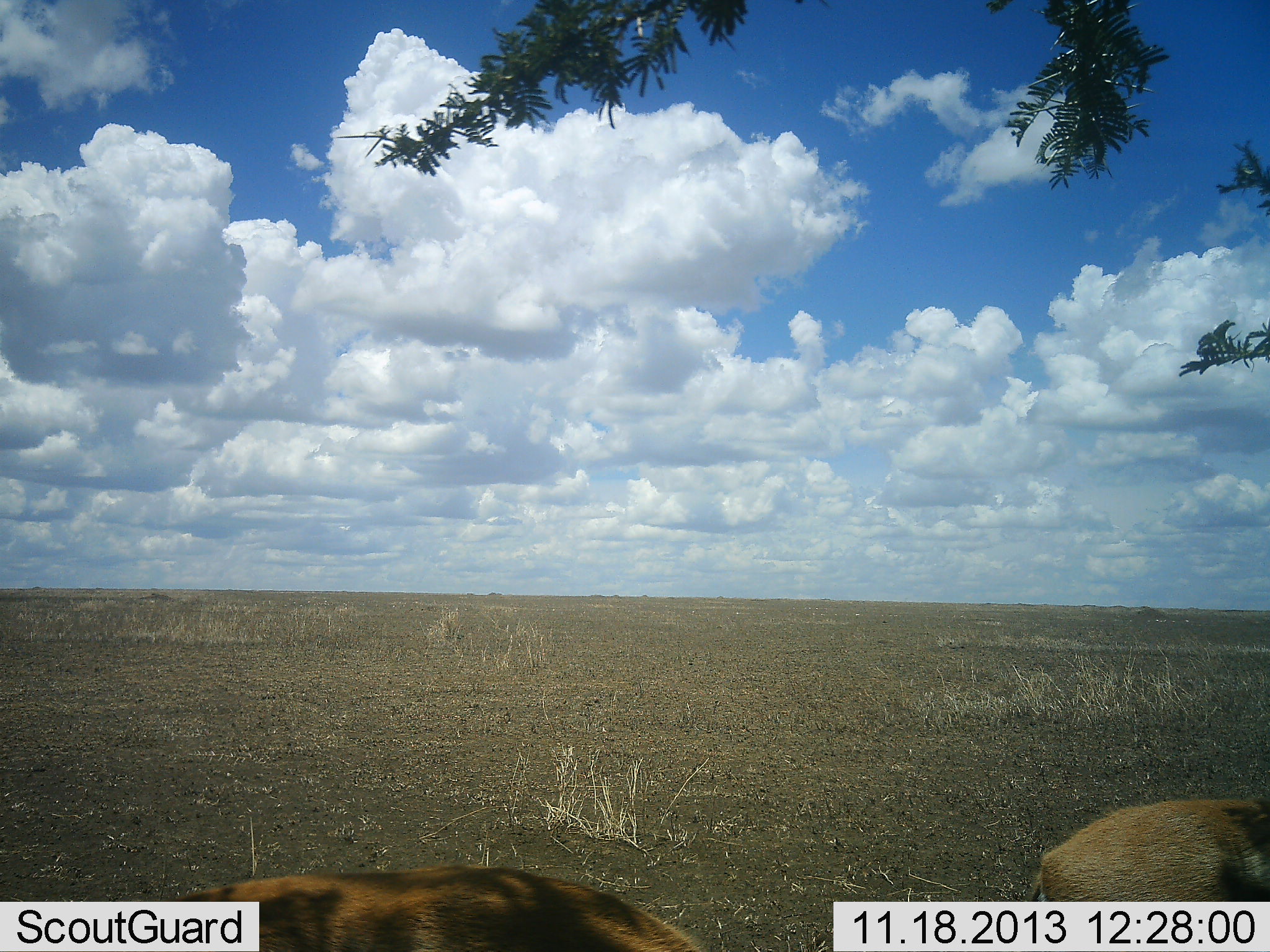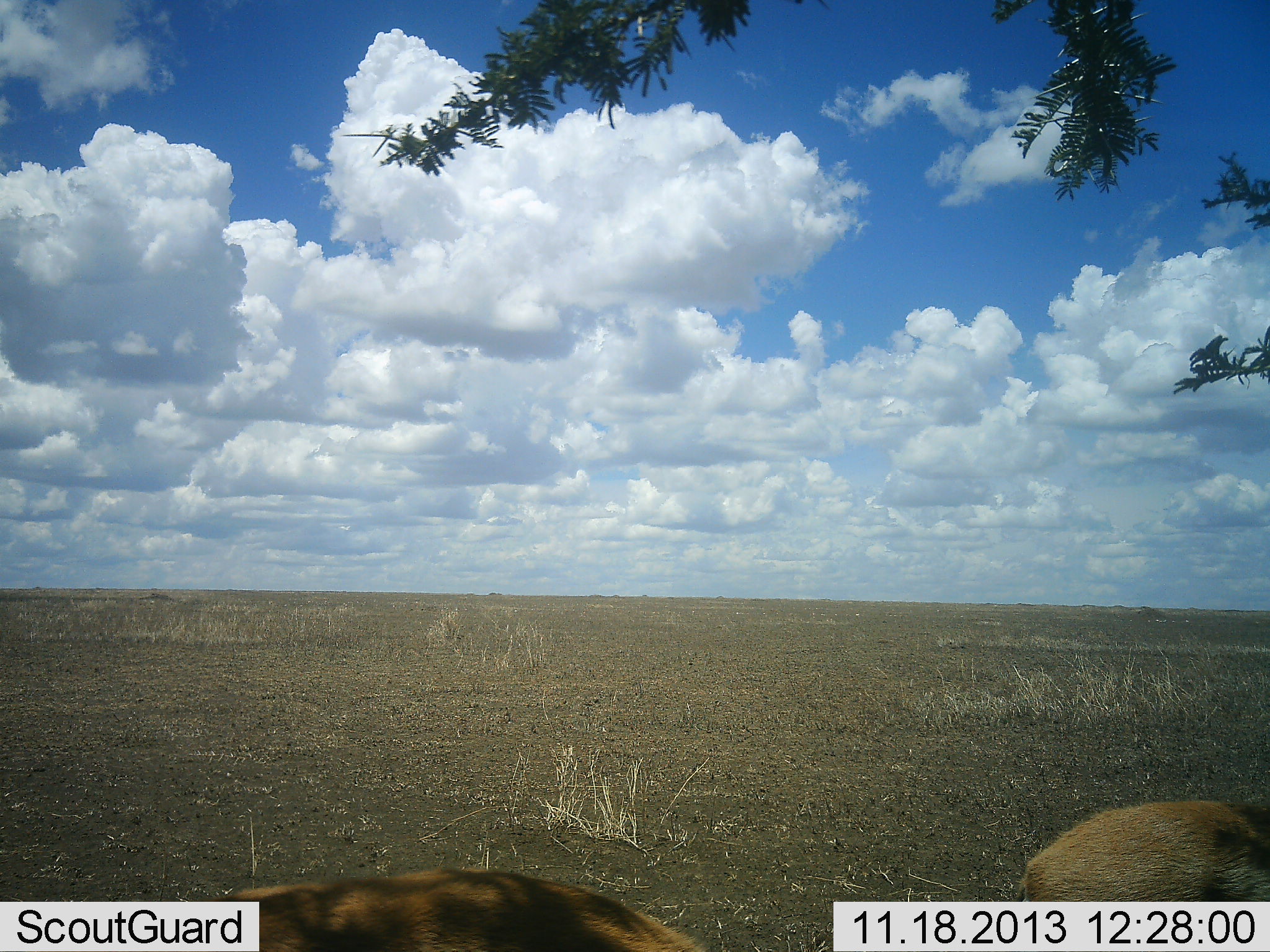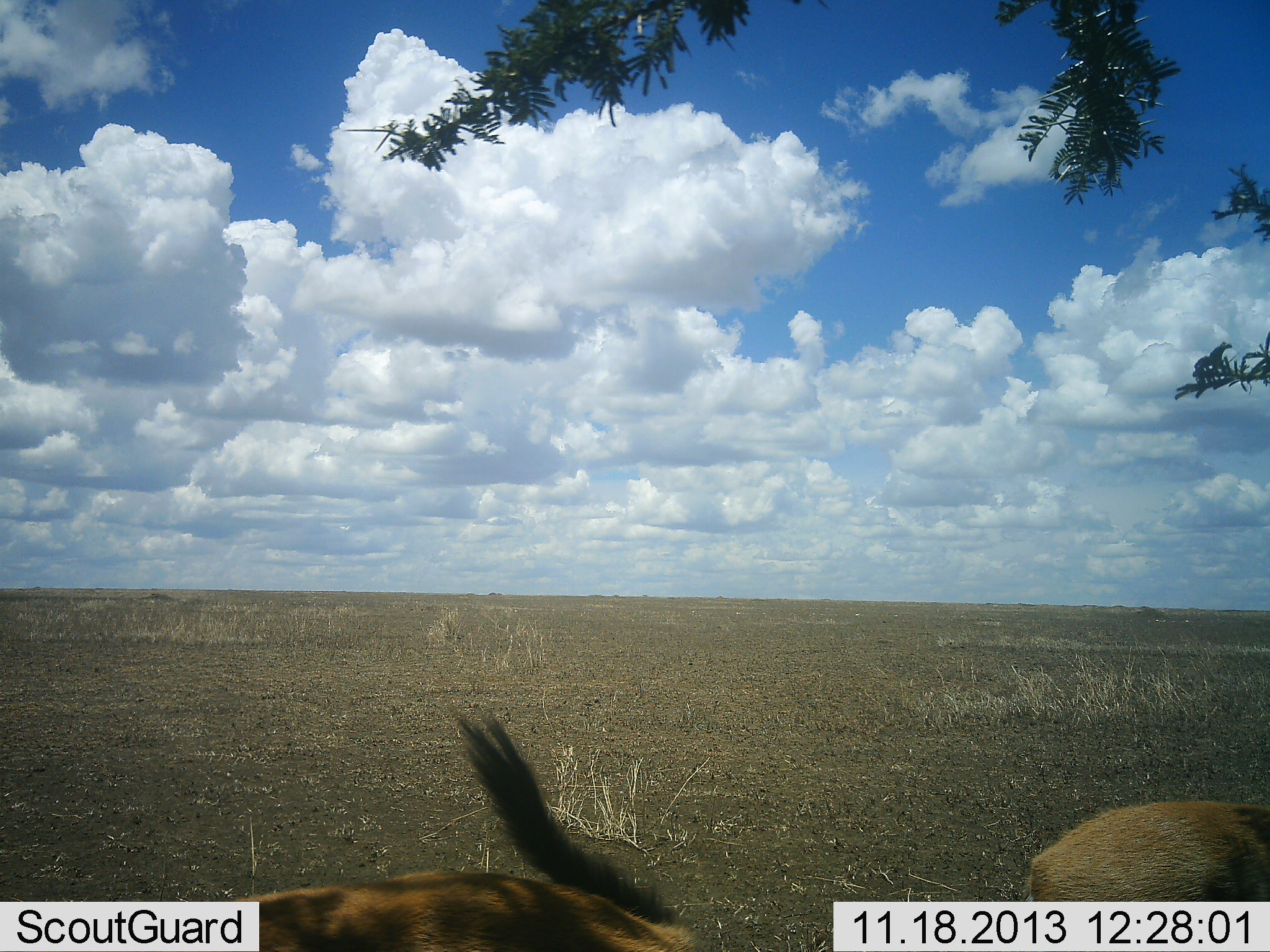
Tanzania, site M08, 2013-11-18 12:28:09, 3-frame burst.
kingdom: Animalia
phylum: Chordata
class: Mammalia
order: Artiodactyla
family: Bovidae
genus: Eudorcas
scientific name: Eudorcas thomsonii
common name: thomson's gazelle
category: gazellethomsons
Gazellethomsons (thomson's gazelle) (Eudorcas thomsonii), count 2. Behavior (volunteer vote fractions): standing 73%, resting 0%, moving 0%, interacting 0%. Young present (vote fraction): 9%. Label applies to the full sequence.